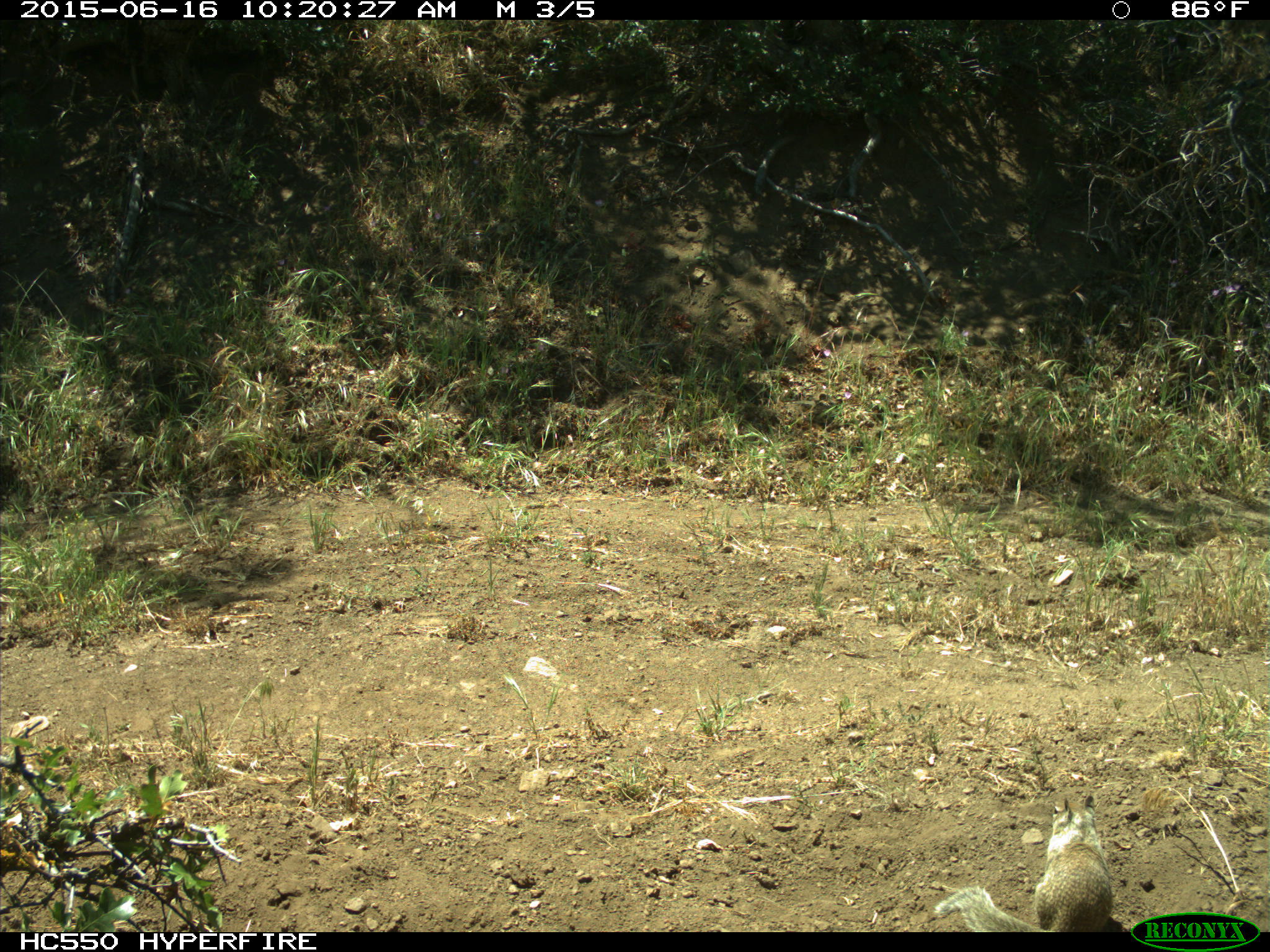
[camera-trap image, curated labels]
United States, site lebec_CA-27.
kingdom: Animalia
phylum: Chordata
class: Mammalia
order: Rodentia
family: Sciuridae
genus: Otospermophilus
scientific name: Otospermophilus beecheyi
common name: california ground squirrel